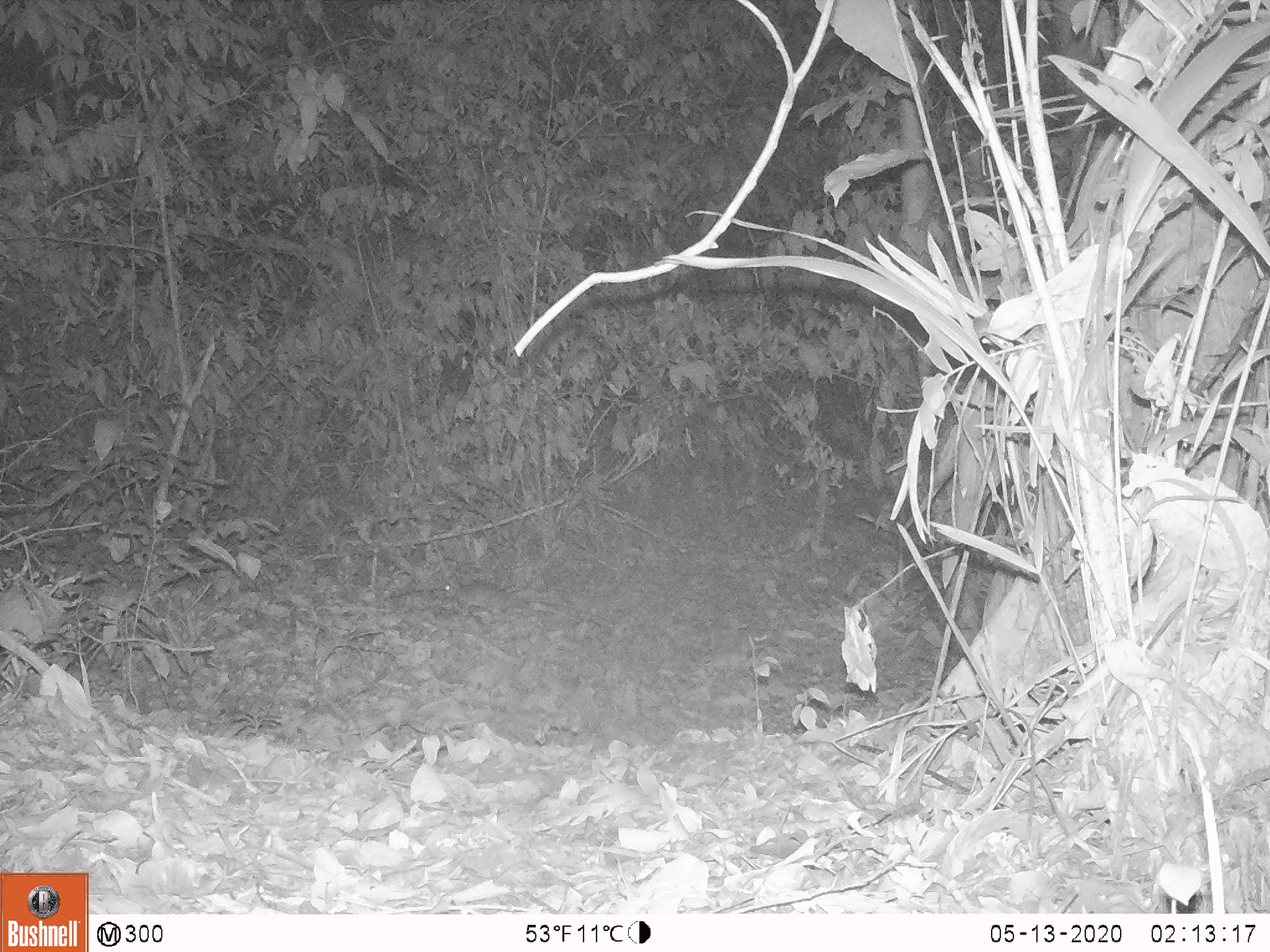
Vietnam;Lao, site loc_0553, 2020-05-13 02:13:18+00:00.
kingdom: Animalia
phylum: Chordata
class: Mammalia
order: Rodentia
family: Muridae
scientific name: Muridae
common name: old-world mice and rats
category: unidentified murid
Unidentified murid (old-world mice and rats) (Muridae). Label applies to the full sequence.